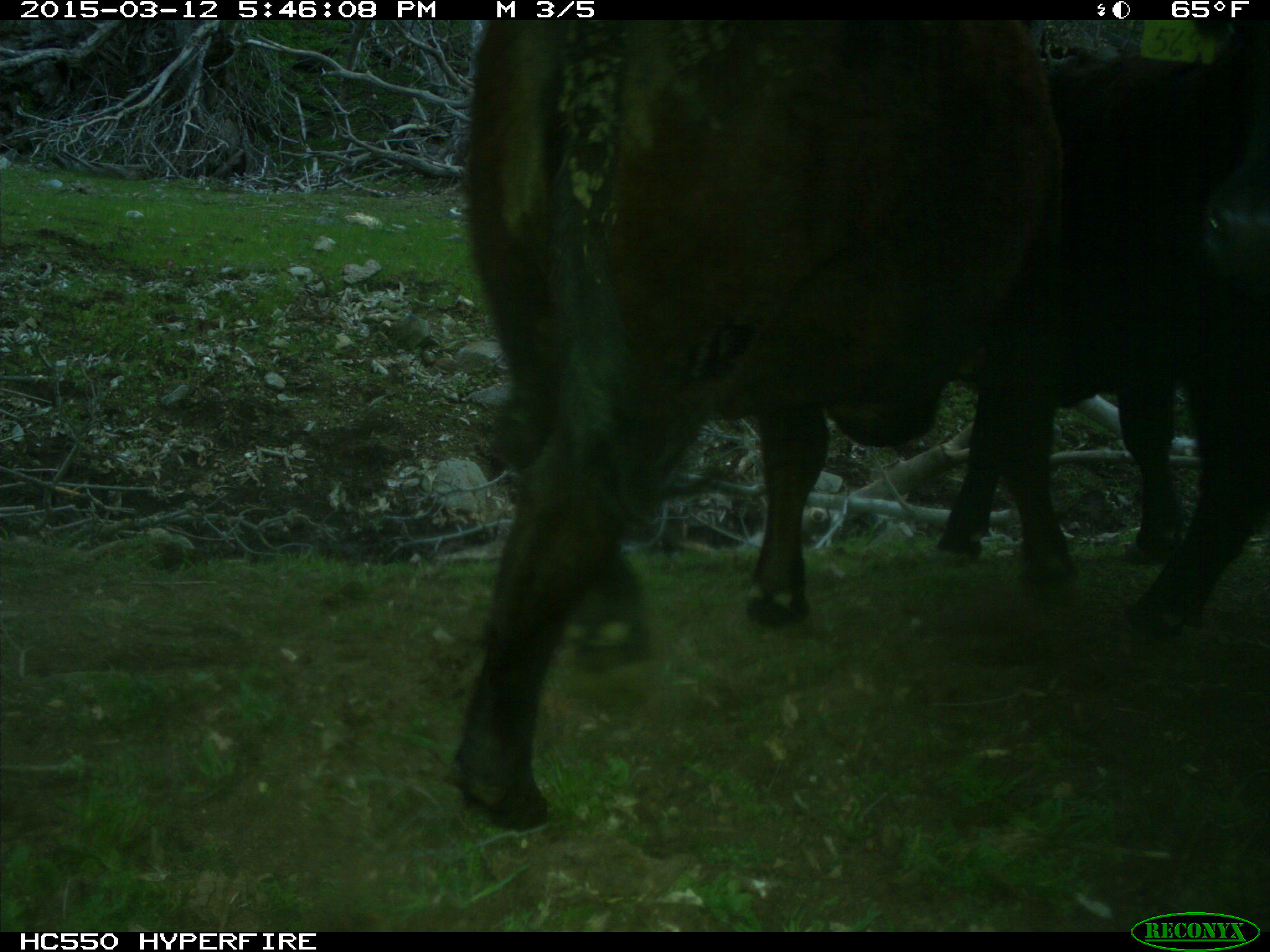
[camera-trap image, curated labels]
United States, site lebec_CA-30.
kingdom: Animalia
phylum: Chordata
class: Mammalia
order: Artiodactyla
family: Bovidae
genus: Bos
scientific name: Bos taurus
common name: domestic cow